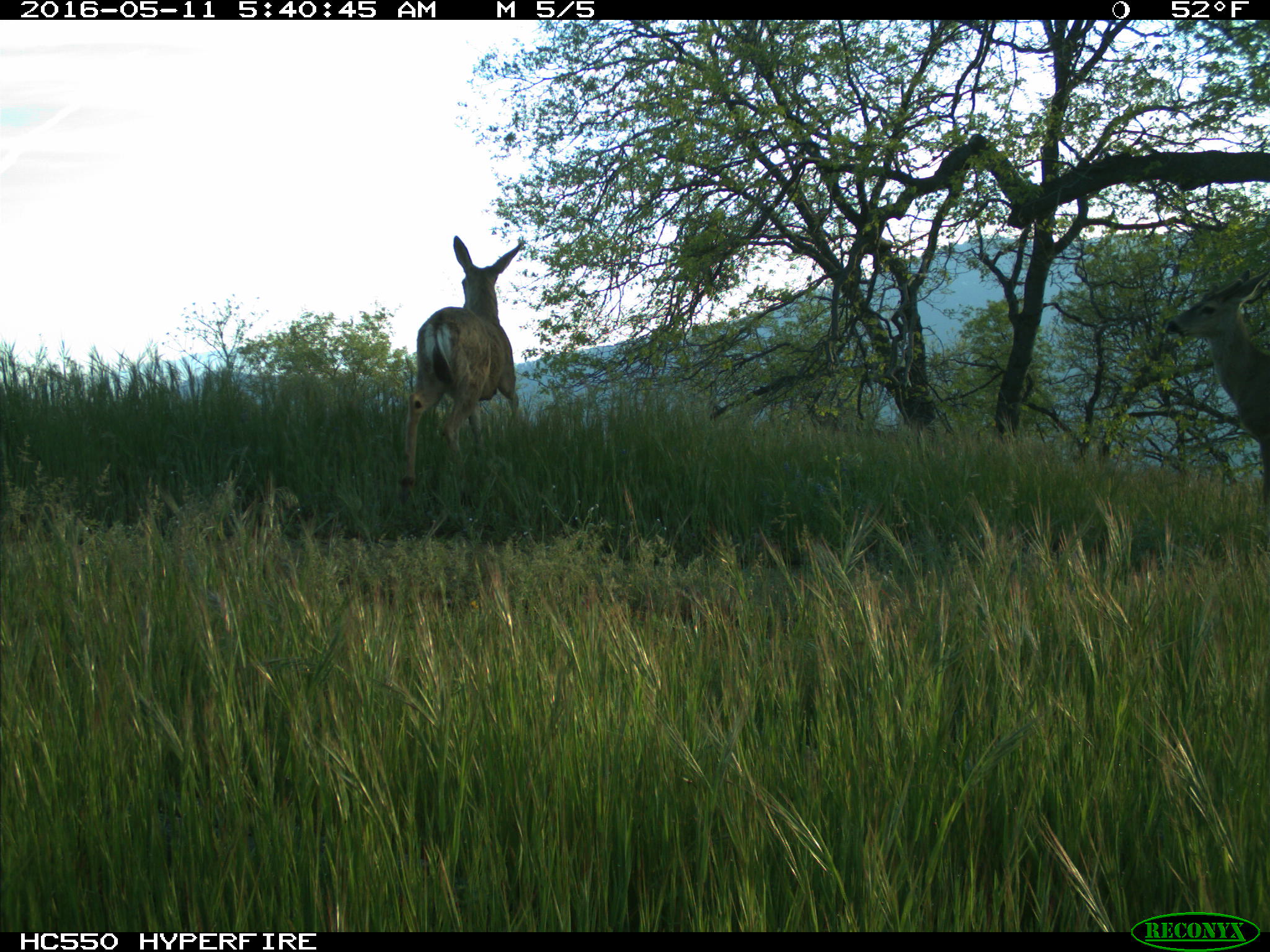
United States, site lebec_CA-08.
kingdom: Animalia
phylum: Chordata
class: Mammalia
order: Artiodactyla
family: Cervidae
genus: Odocoileus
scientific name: Odocoileus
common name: deer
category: unidentified deer